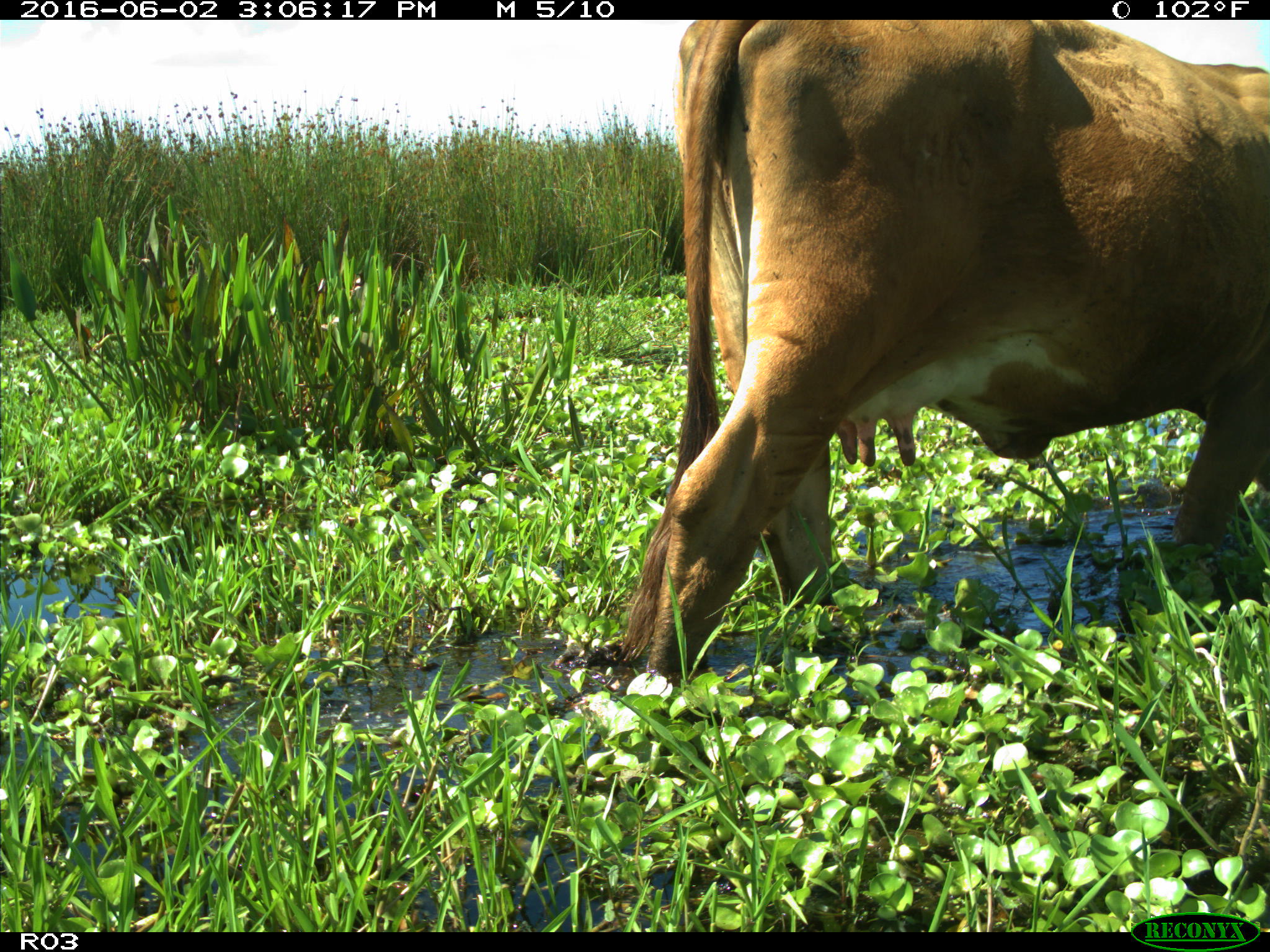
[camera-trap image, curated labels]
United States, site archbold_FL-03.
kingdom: Animalia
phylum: Chordata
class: Mammalia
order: Artiodactyla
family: Bovidae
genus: Bos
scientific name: Bos taurus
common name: domestic cow